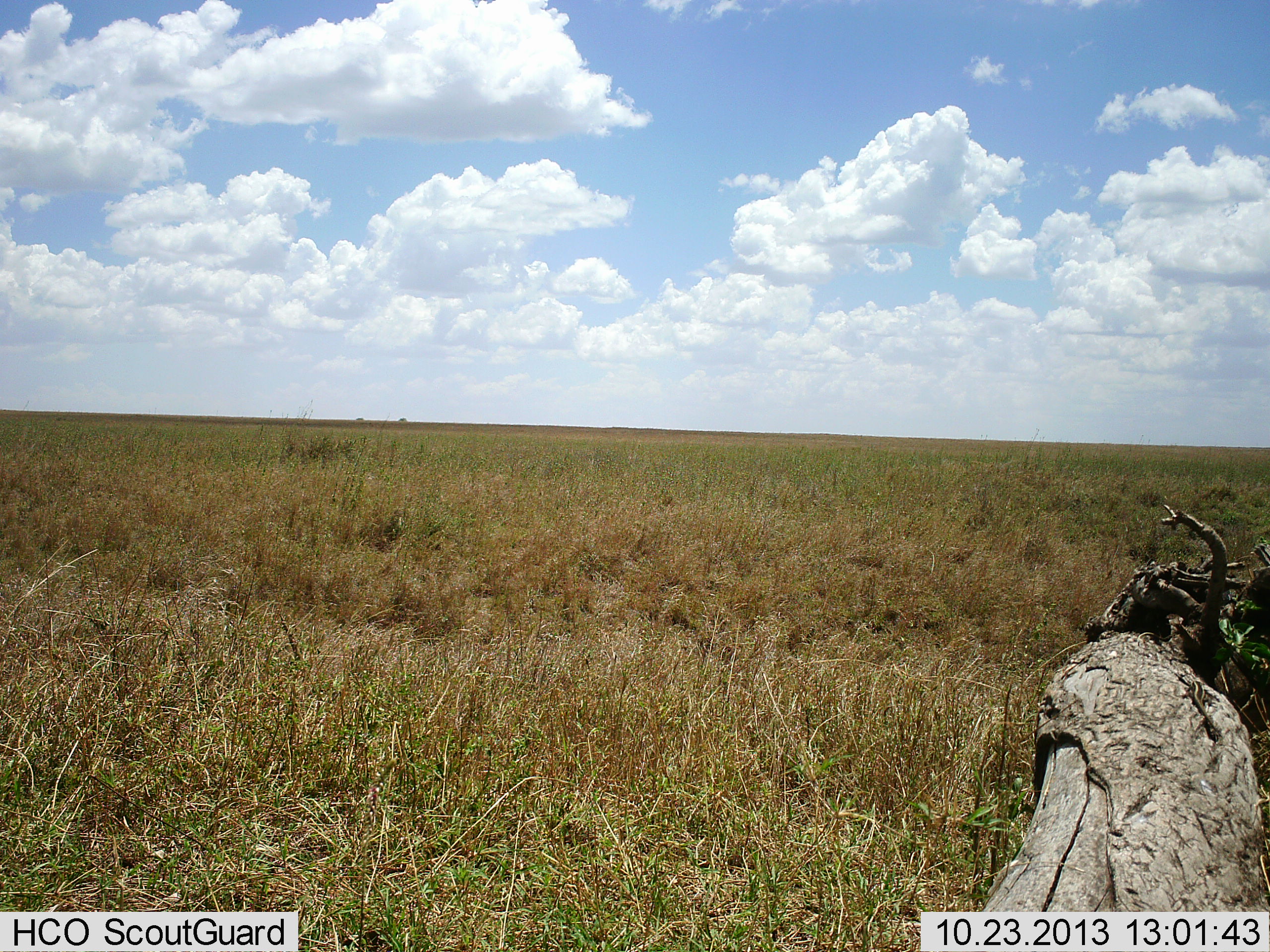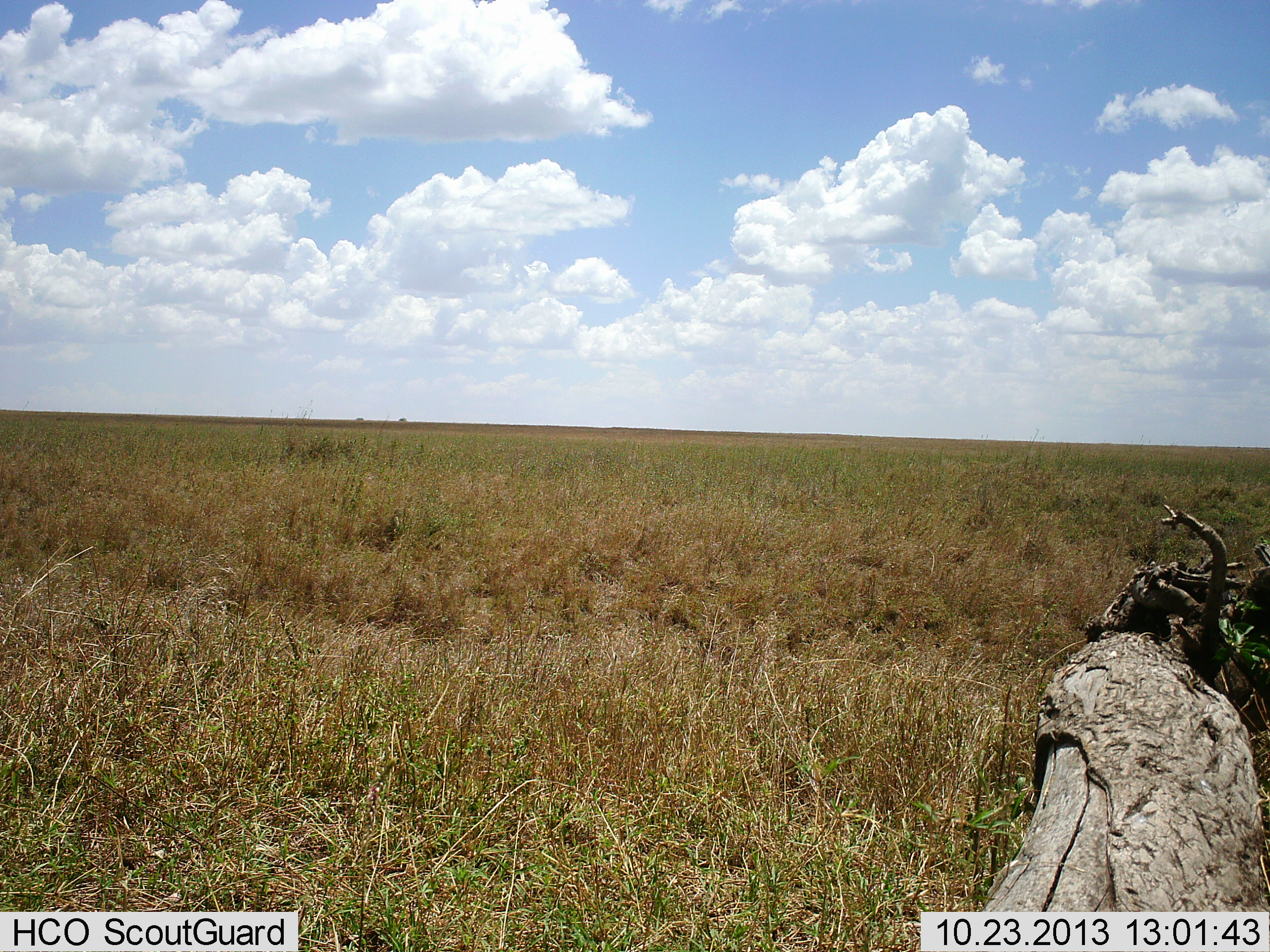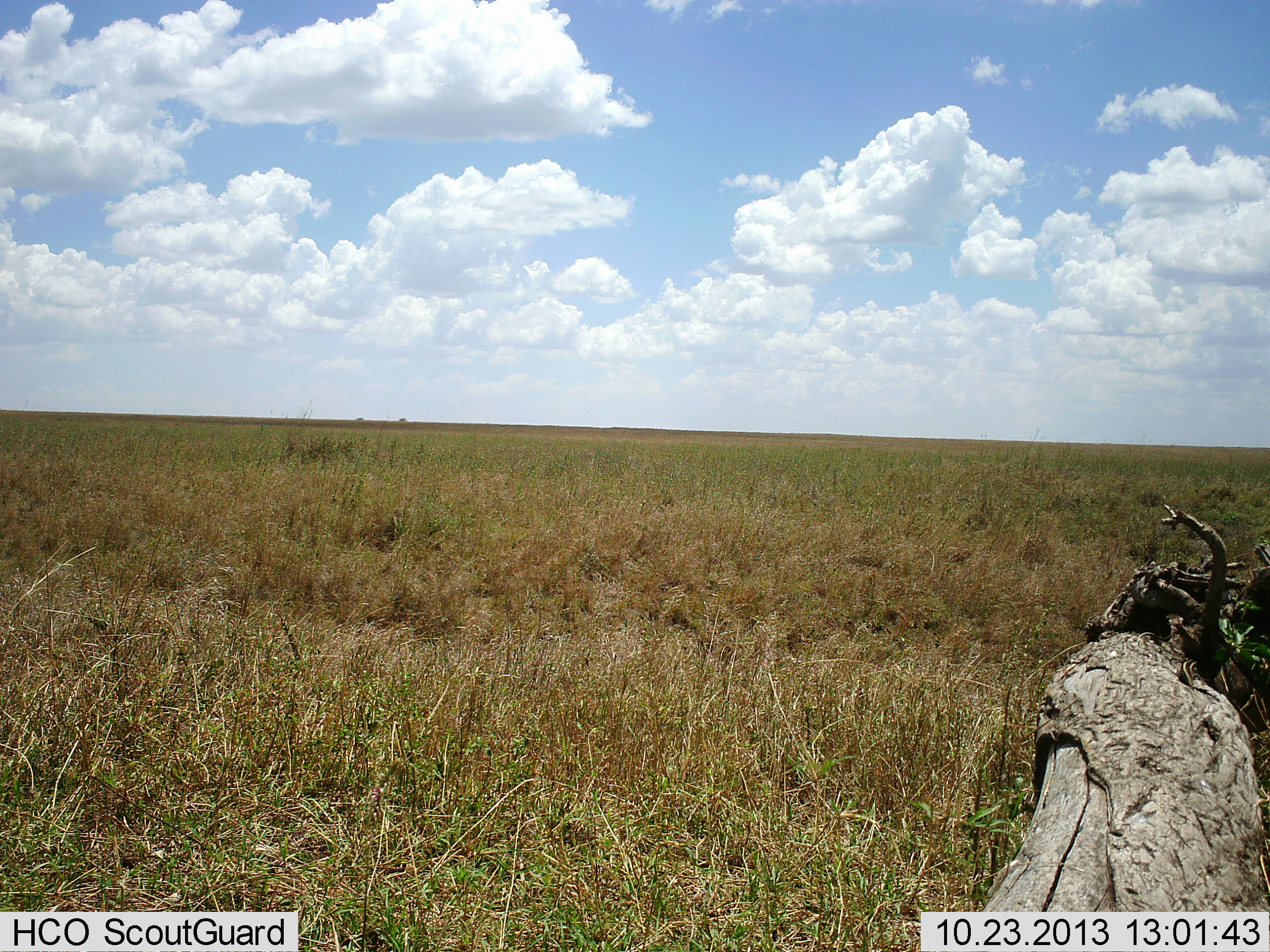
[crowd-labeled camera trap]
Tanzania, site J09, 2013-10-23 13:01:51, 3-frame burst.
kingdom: Animalia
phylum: Chordata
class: Reptilia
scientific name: Reptilia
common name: reptiles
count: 1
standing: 0%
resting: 0%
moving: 100%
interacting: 0%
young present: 0%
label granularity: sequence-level